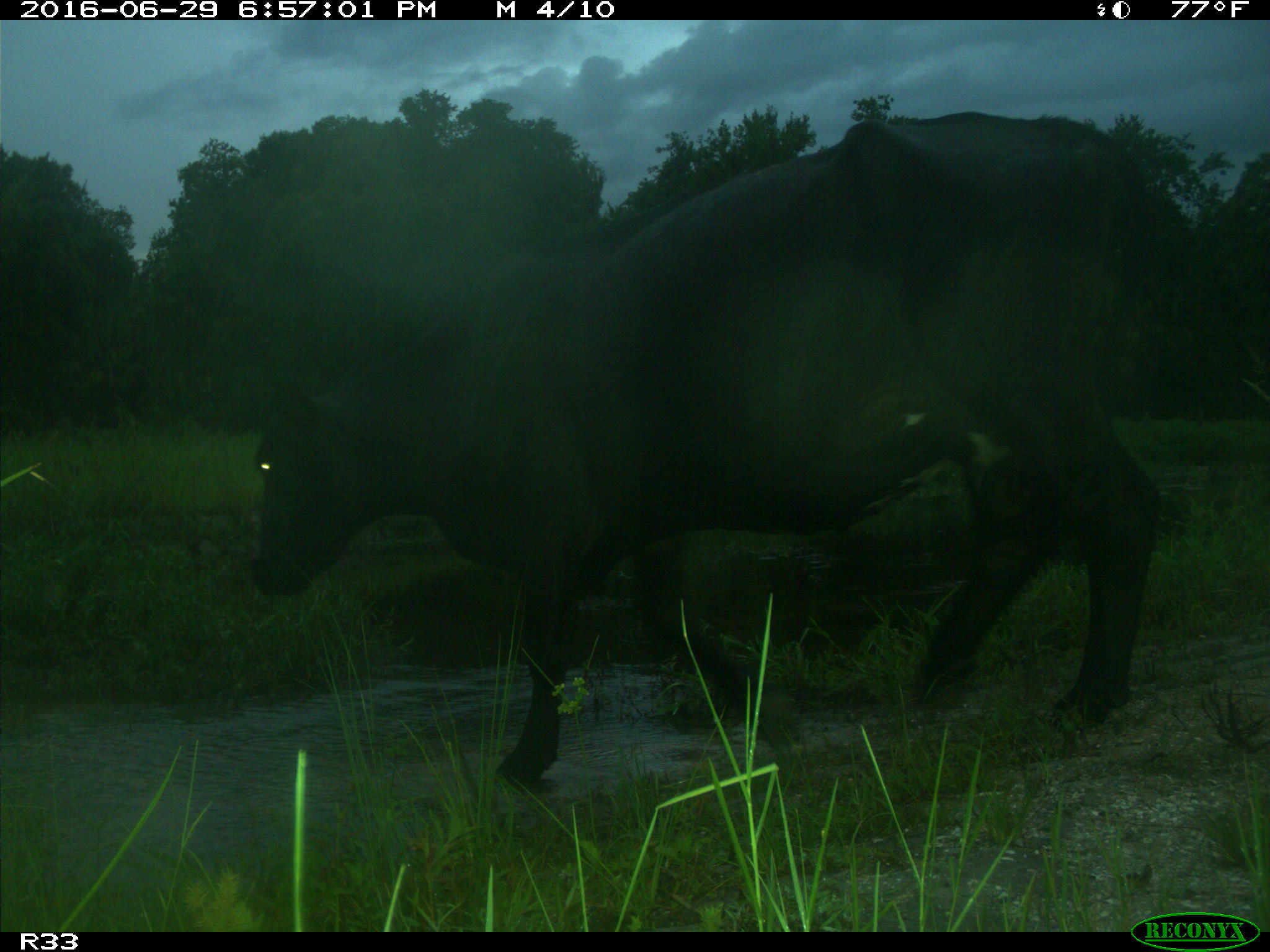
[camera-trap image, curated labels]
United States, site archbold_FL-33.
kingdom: Animalia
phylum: Chordata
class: Mammalia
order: Artiodactyla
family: Bovidae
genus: Bos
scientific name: Bos taurus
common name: domestic cow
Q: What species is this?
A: Bos taurus (domestic cow).